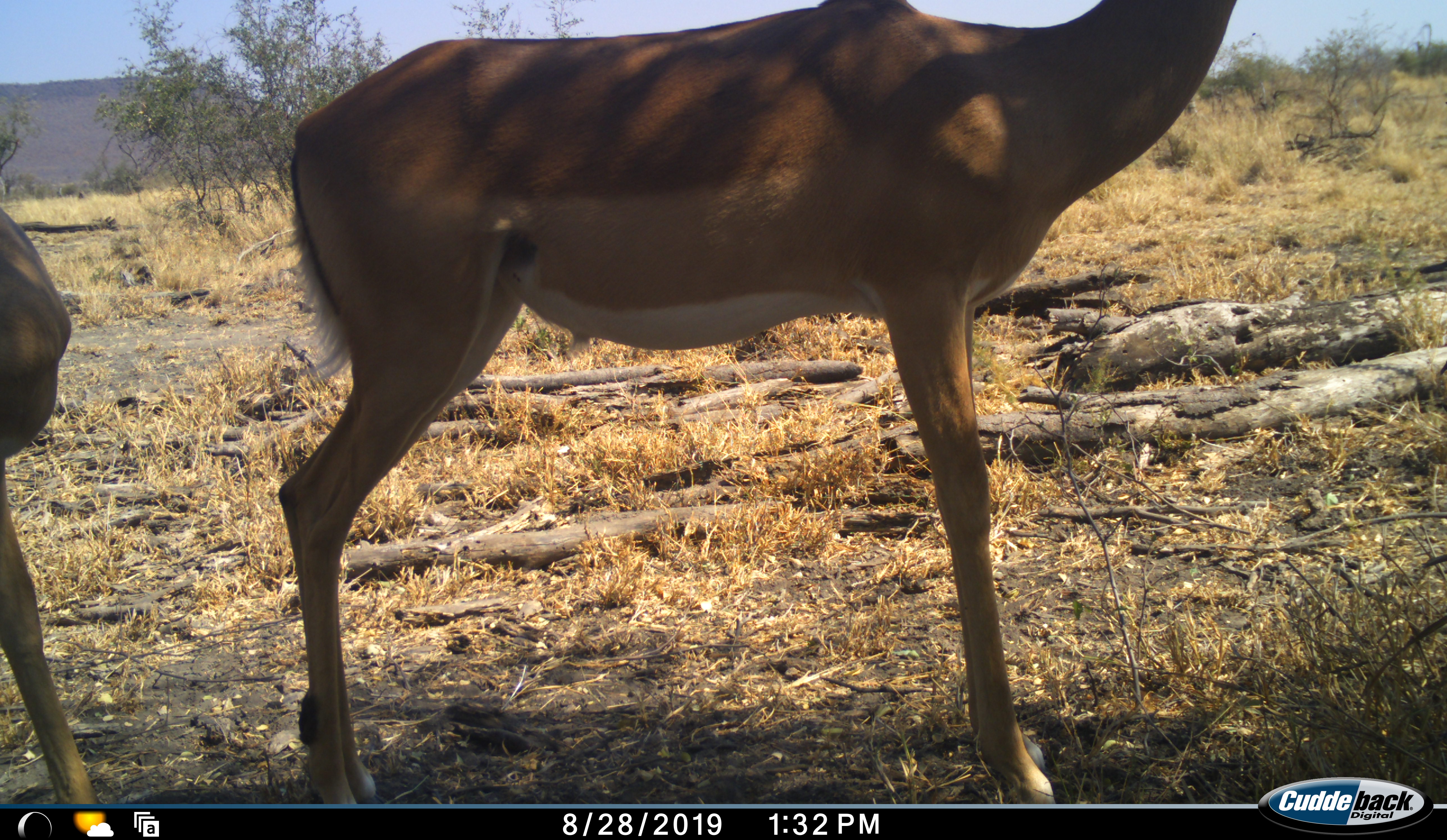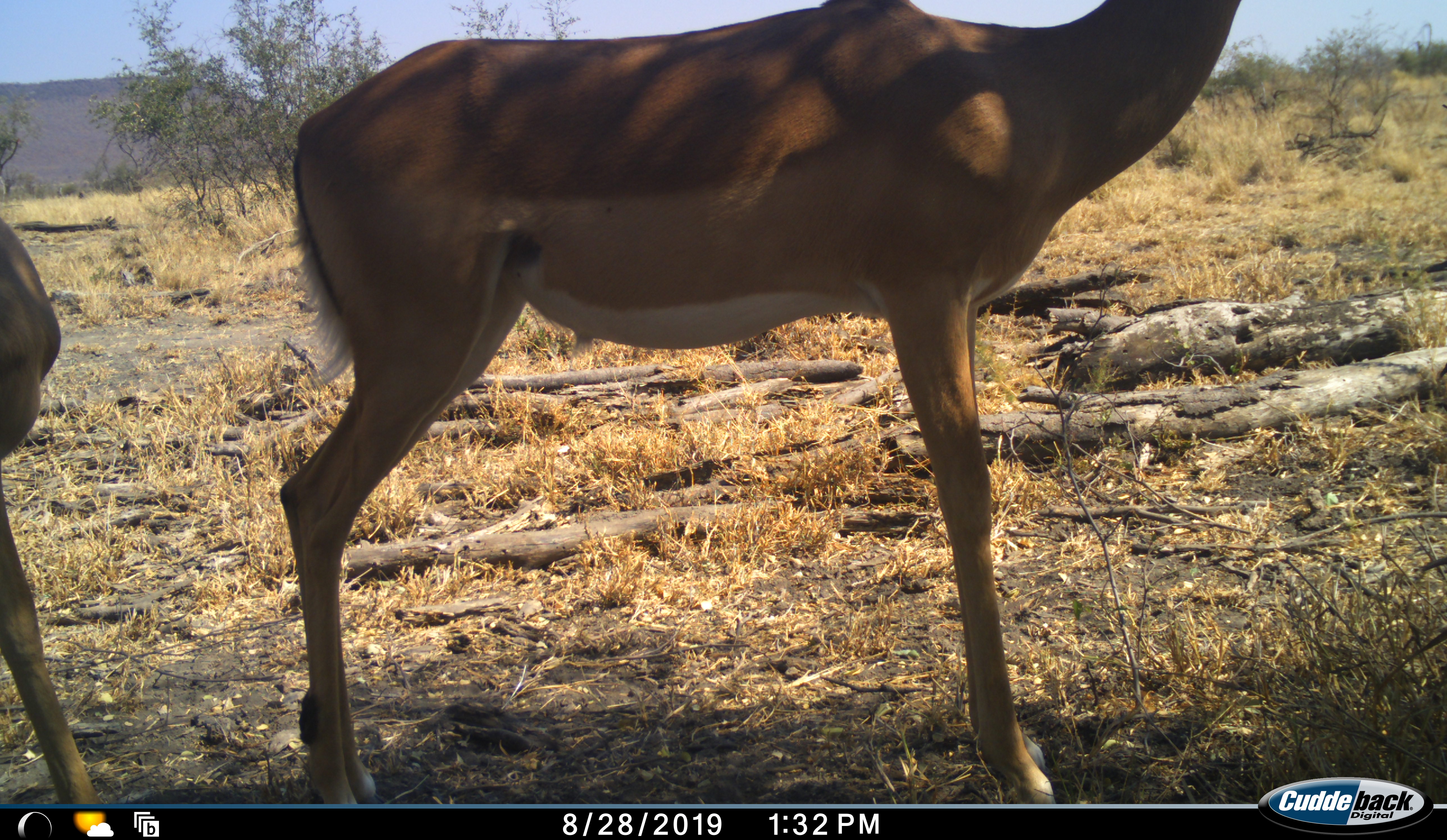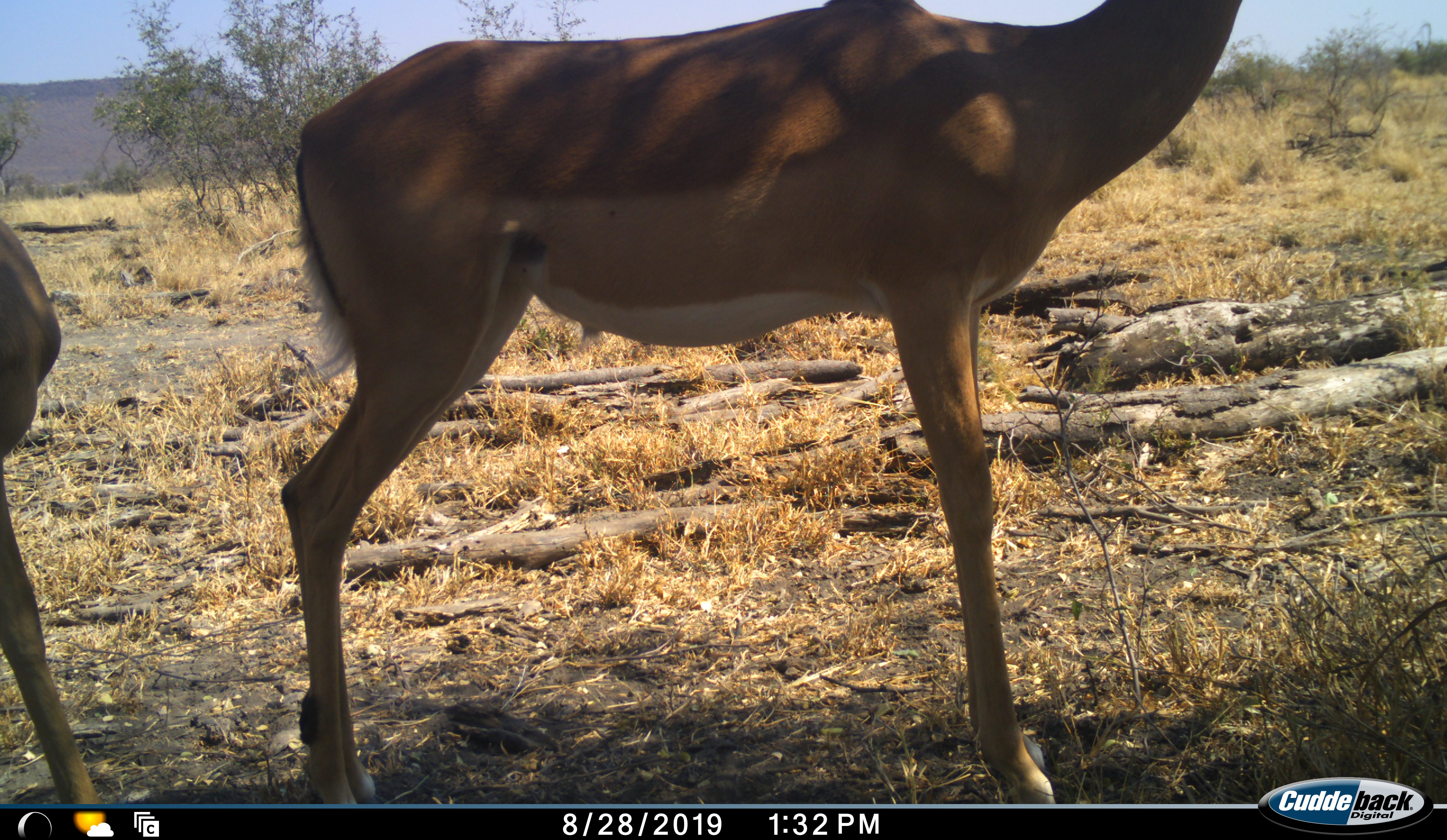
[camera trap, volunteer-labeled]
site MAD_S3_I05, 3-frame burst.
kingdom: Animalia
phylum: Chordata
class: Mammalia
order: Artiodactyla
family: Bovidae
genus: Aepyceros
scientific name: Aepyceros melampus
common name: impala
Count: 2.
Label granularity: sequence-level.